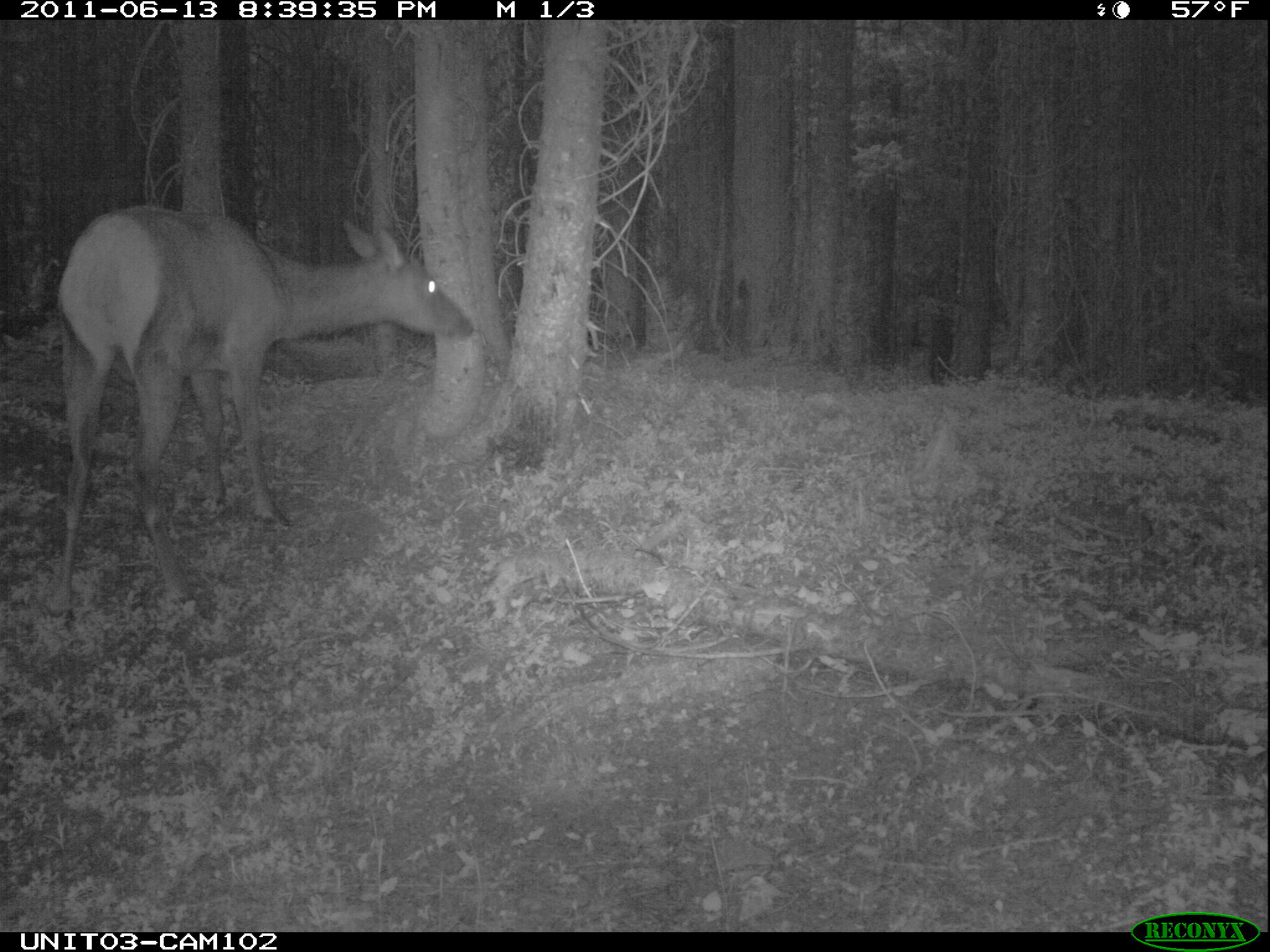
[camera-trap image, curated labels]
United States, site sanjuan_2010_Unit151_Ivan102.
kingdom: Animalia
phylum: Chordata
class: Mammalia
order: Artiodactyla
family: Cervidae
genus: Cervus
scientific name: Cervus elaphus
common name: red deer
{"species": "Cervus elaphus (red deer)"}